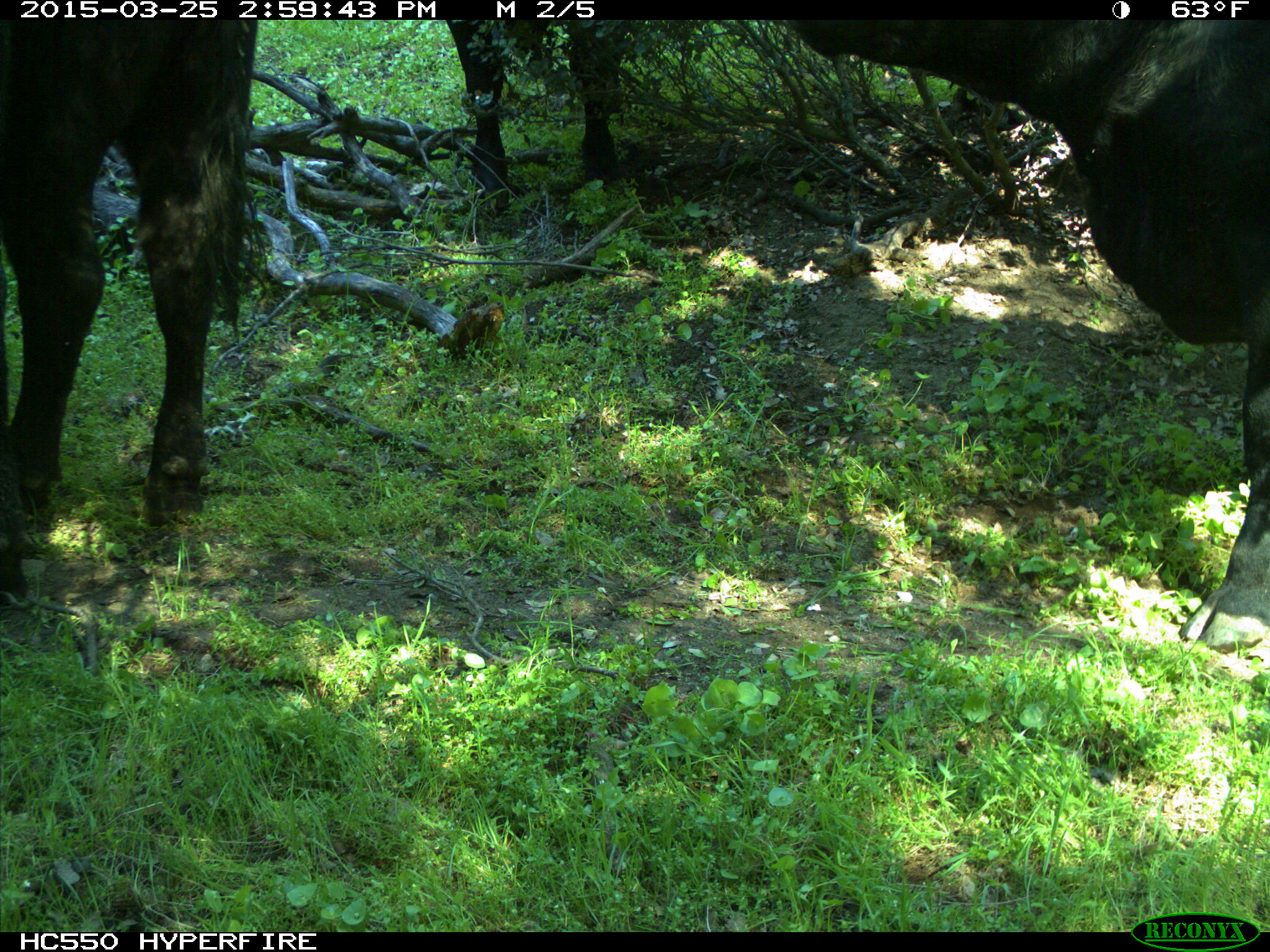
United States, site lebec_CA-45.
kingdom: Animalia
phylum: Chordata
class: Mammalia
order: Artiodactyla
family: Bovidae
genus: Bos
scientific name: Bos taurus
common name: domestic cow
Bos taurus (domestic cow).